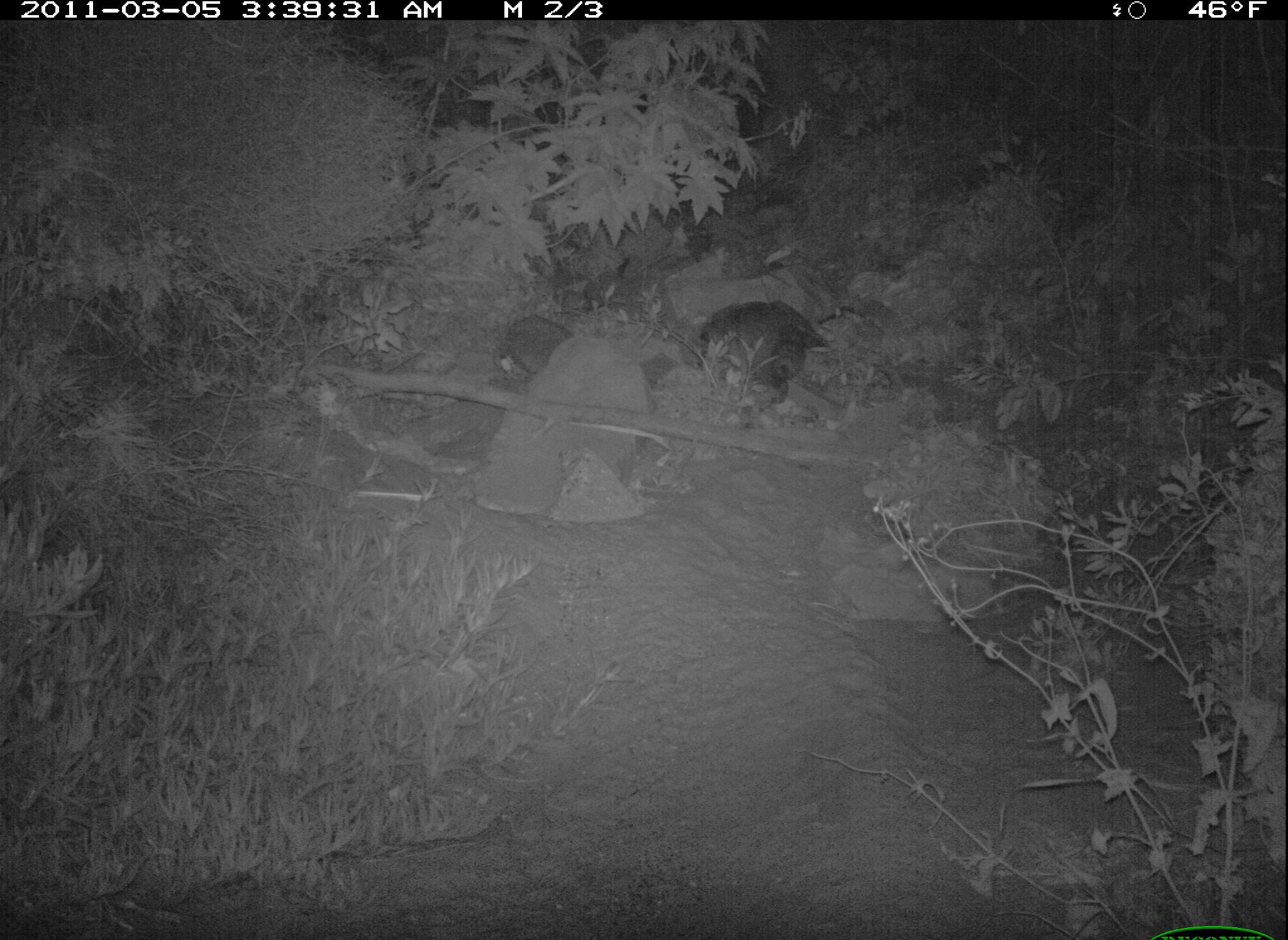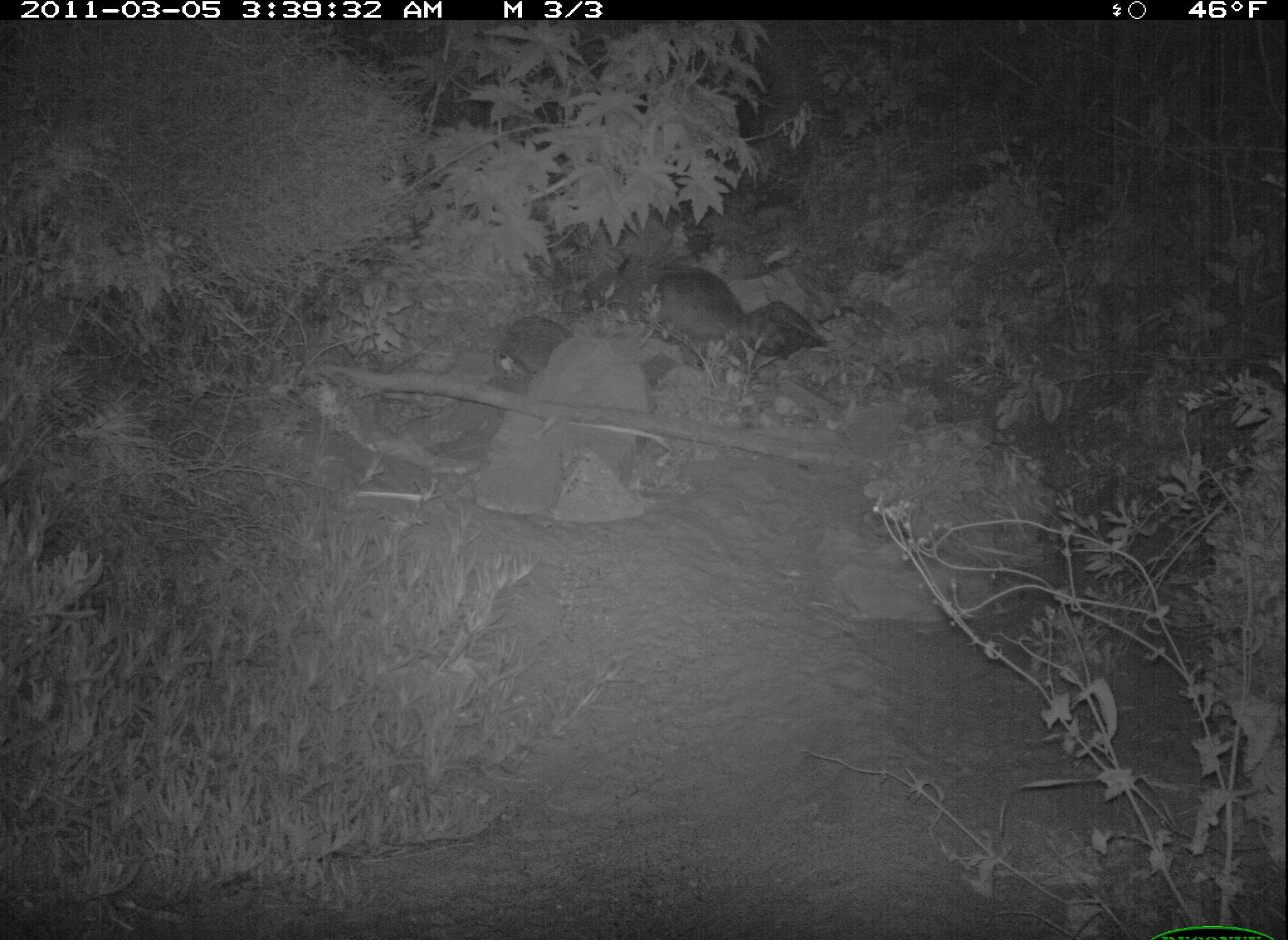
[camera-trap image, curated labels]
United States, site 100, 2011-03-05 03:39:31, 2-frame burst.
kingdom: Animalia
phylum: Chordata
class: Mammalia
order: Carnivora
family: Procyonidae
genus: Procyon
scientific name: Procyon lotor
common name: raccoon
Raccoon (Procyon lotor).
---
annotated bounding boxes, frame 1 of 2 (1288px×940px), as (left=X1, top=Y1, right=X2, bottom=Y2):
raccoon: (left=700, top=295, right=834, bottom=419)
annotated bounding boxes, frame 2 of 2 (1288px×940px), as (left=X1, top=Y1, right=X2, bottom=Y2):
raccoon: (left=625, top=234, right=810, bottom=391)